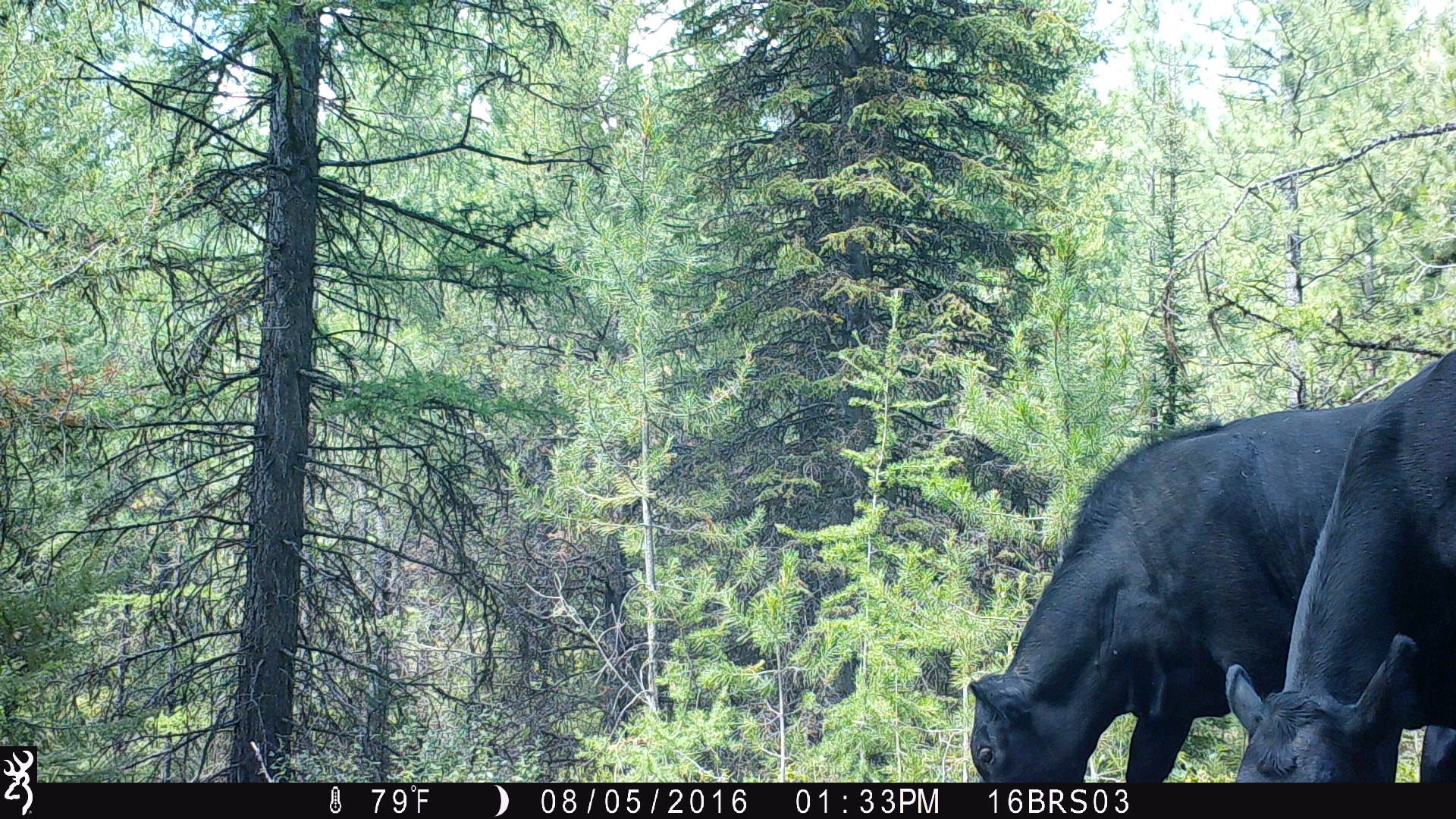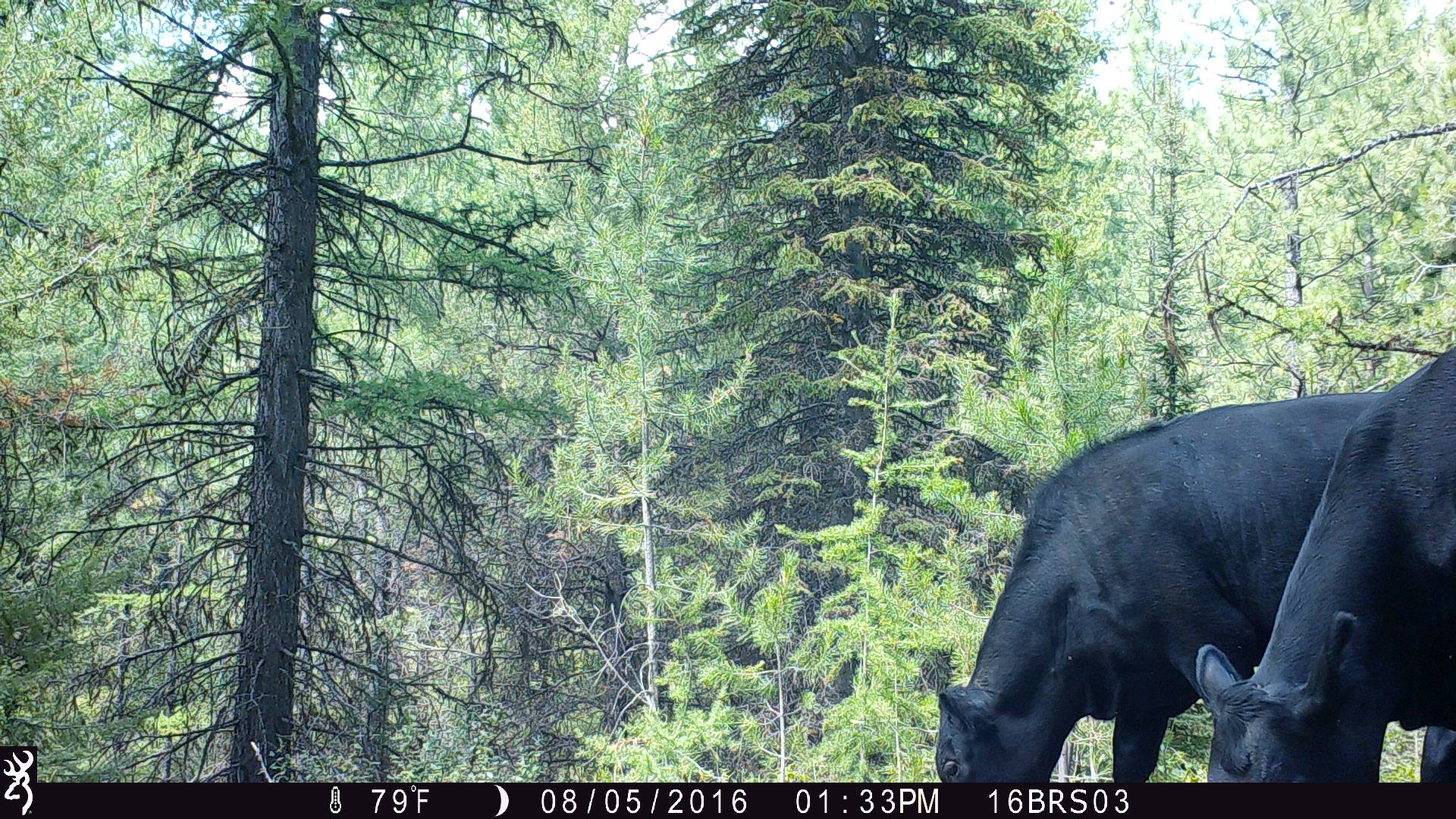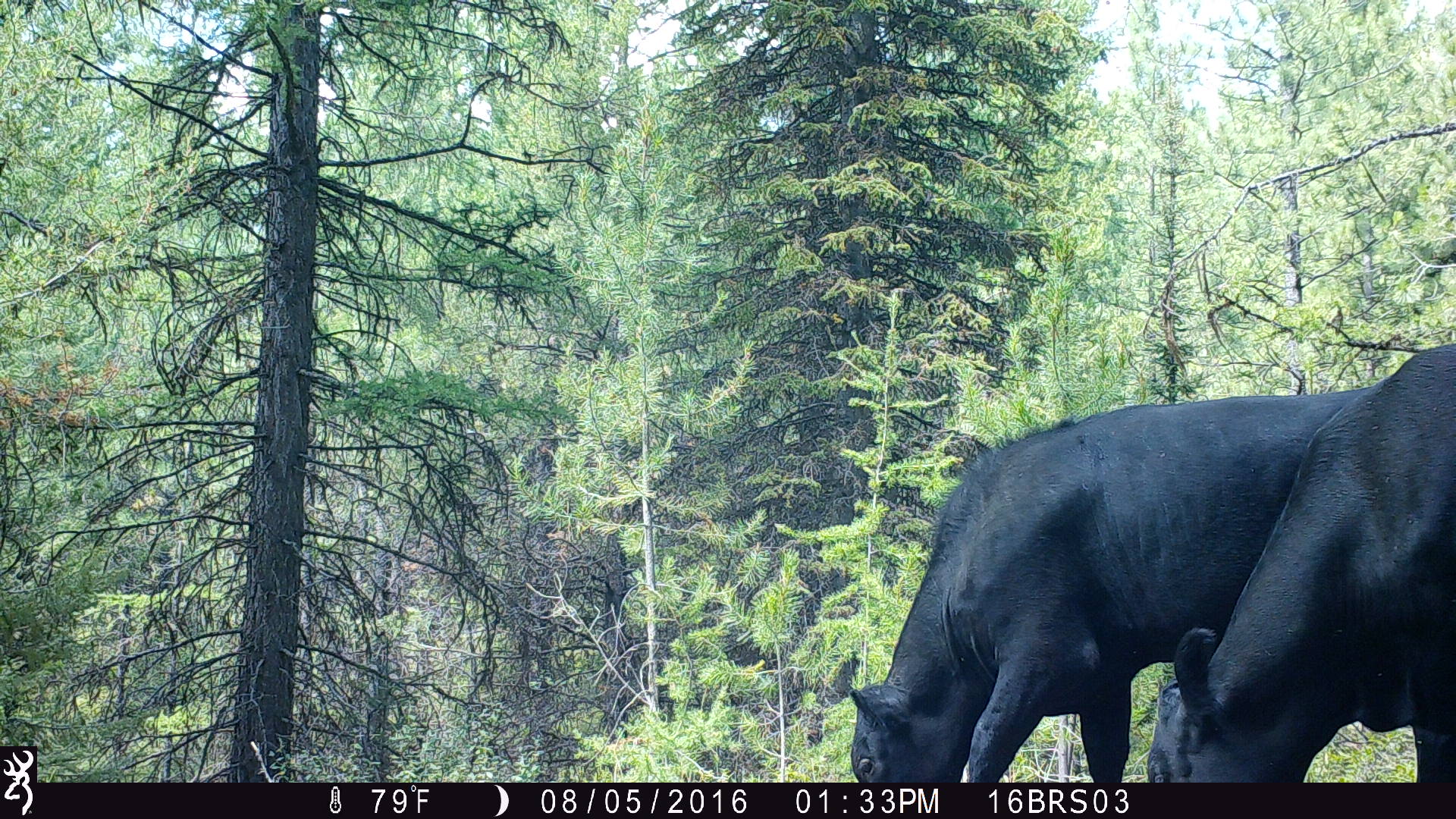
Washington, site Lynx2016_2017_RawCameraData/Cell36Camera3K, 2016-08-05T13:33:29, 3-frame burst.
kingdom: Animalia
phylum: Chordata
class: Mammalia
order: Artiodactyla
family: Bovidae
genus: Bos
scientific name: Bos taurus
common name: domestic cattle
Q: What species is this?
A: Domestic cattle (Bos taurus).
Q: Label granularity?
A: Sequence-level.